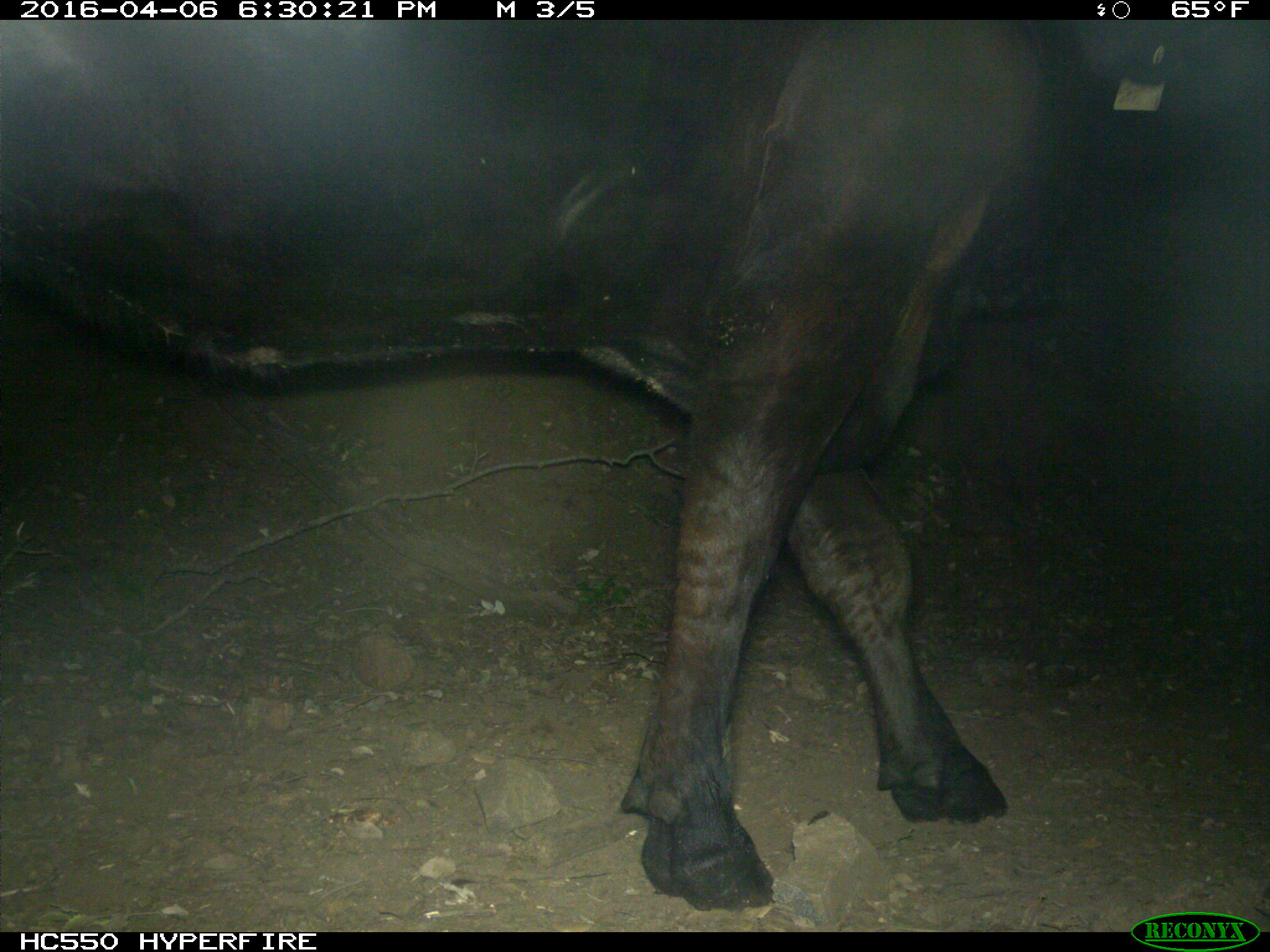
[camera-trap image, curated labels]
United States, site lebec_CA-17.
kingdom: Animalia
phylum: Chordata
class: Mammalia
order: Artiodactyla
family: Bovidae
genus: Bos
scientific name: Bos taurus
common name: domestic cow